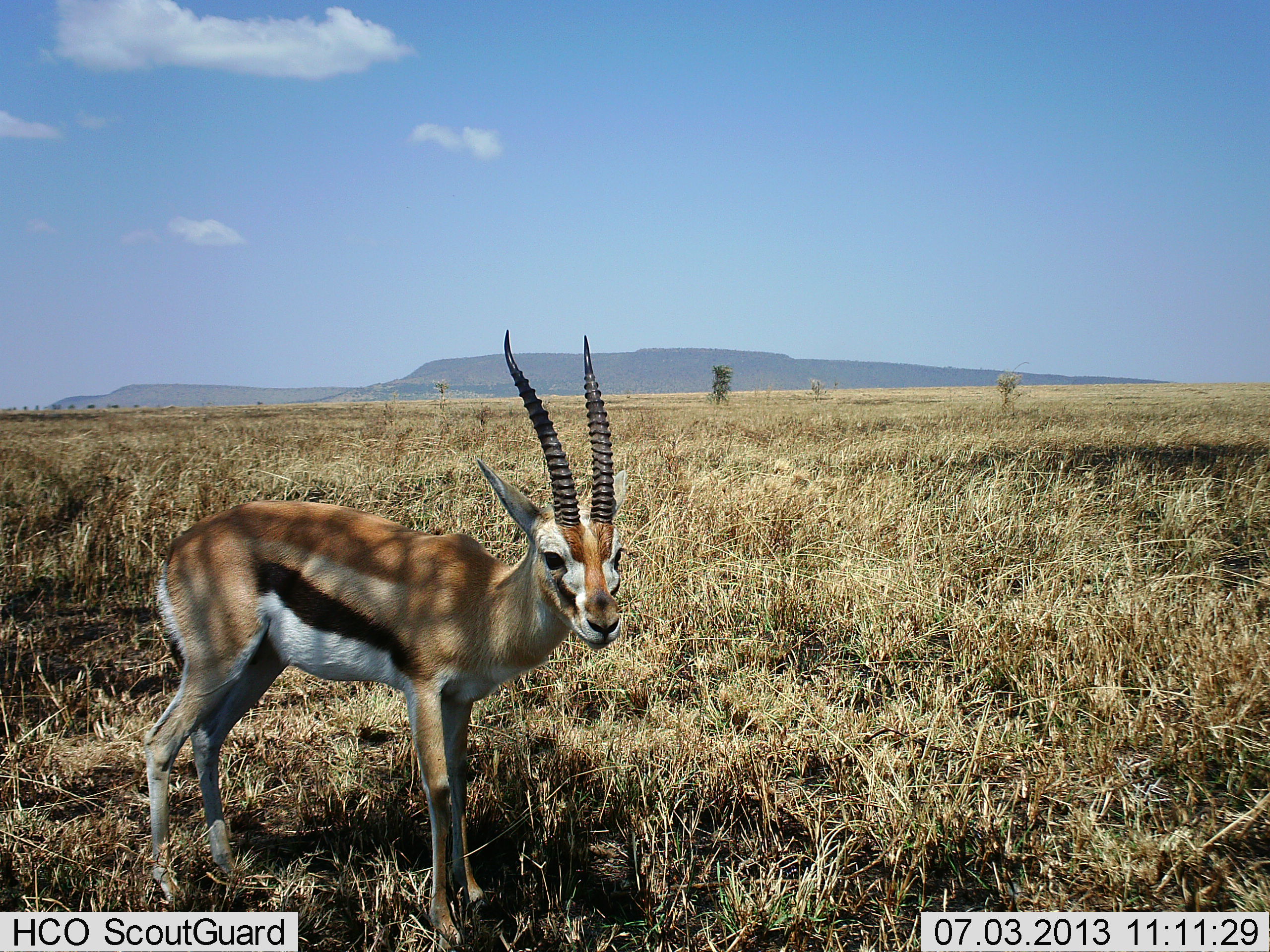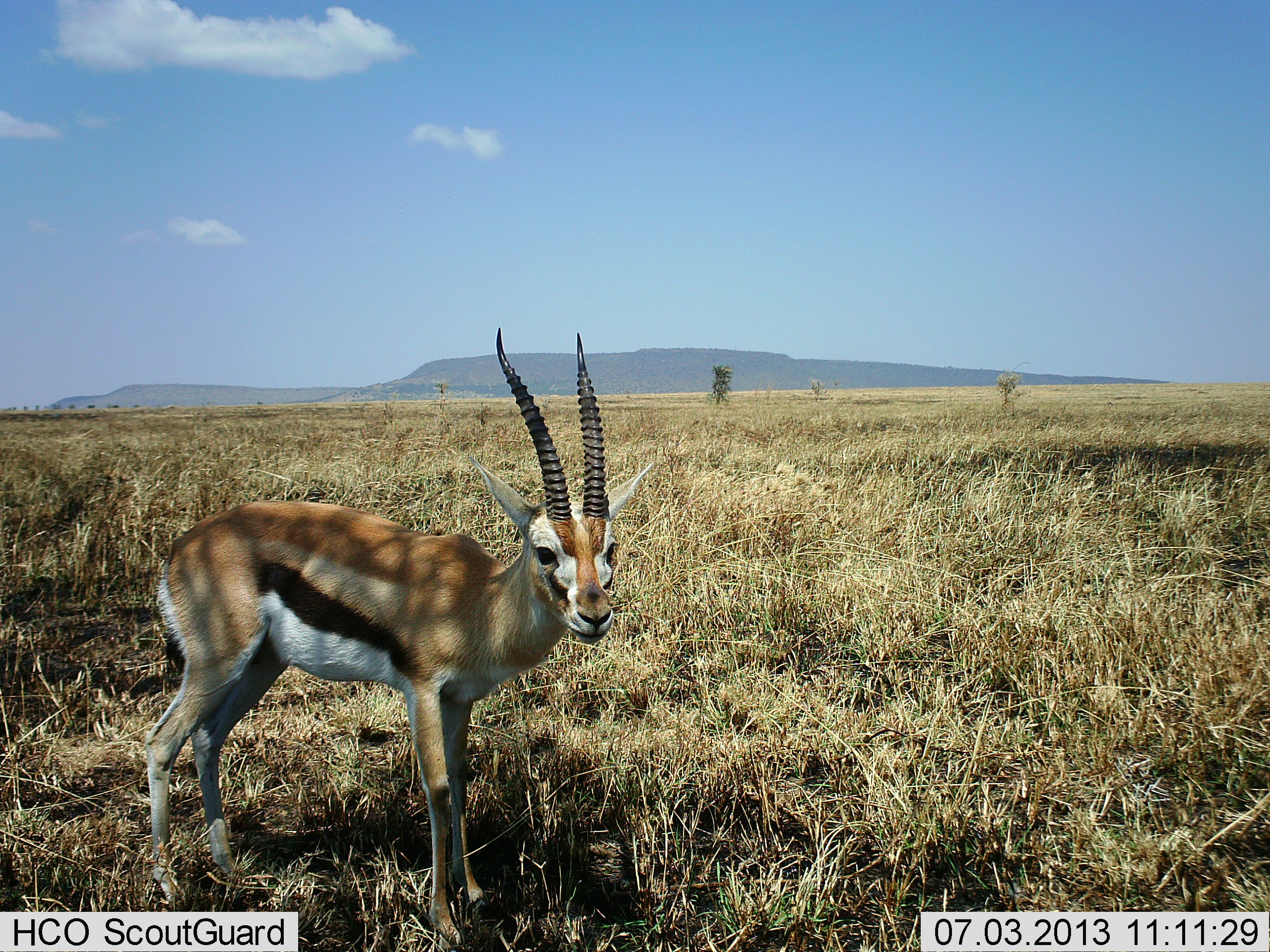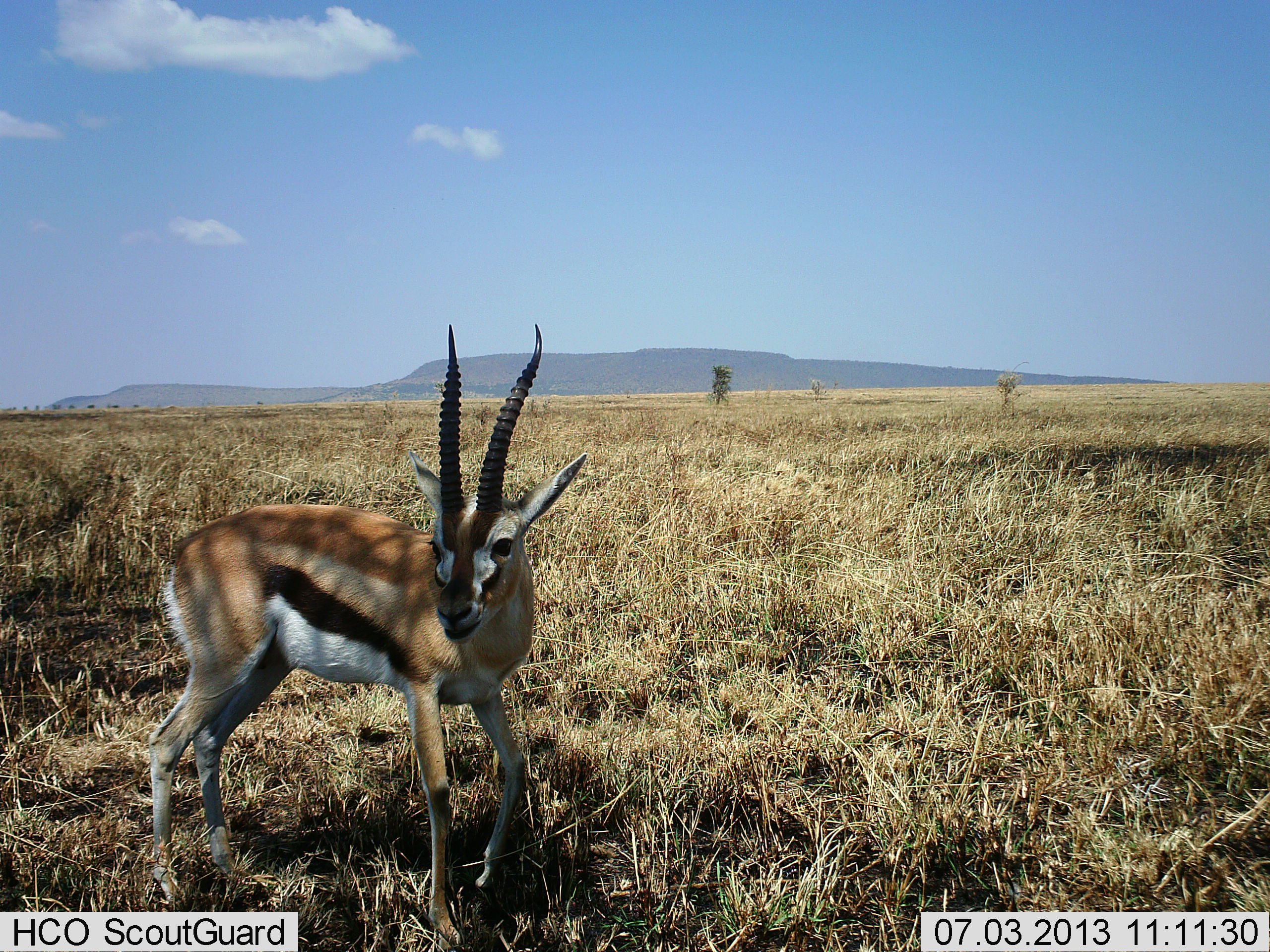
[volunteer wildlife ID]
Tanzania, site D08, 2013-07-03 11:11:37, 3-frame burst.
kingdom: Animalia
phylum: Chordata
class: Mammalia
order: Artiodactyla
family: Bovidae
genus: Eudorcas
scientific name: Eudorcas thomsonii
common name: thomson's gazelle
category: gazellethomsons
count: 1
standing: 91%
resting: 0%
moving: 15%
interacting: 0%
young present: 0%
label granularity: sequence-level